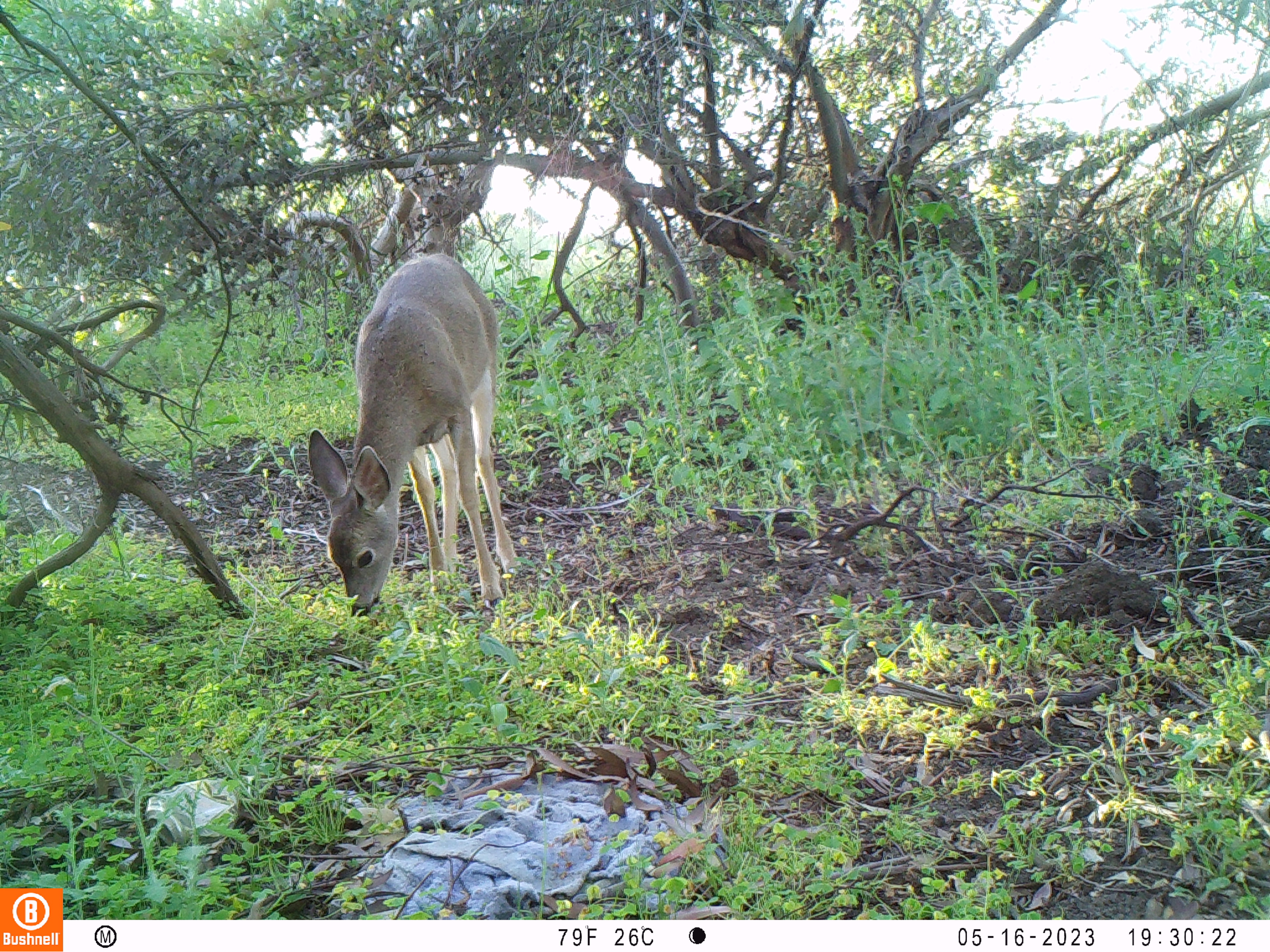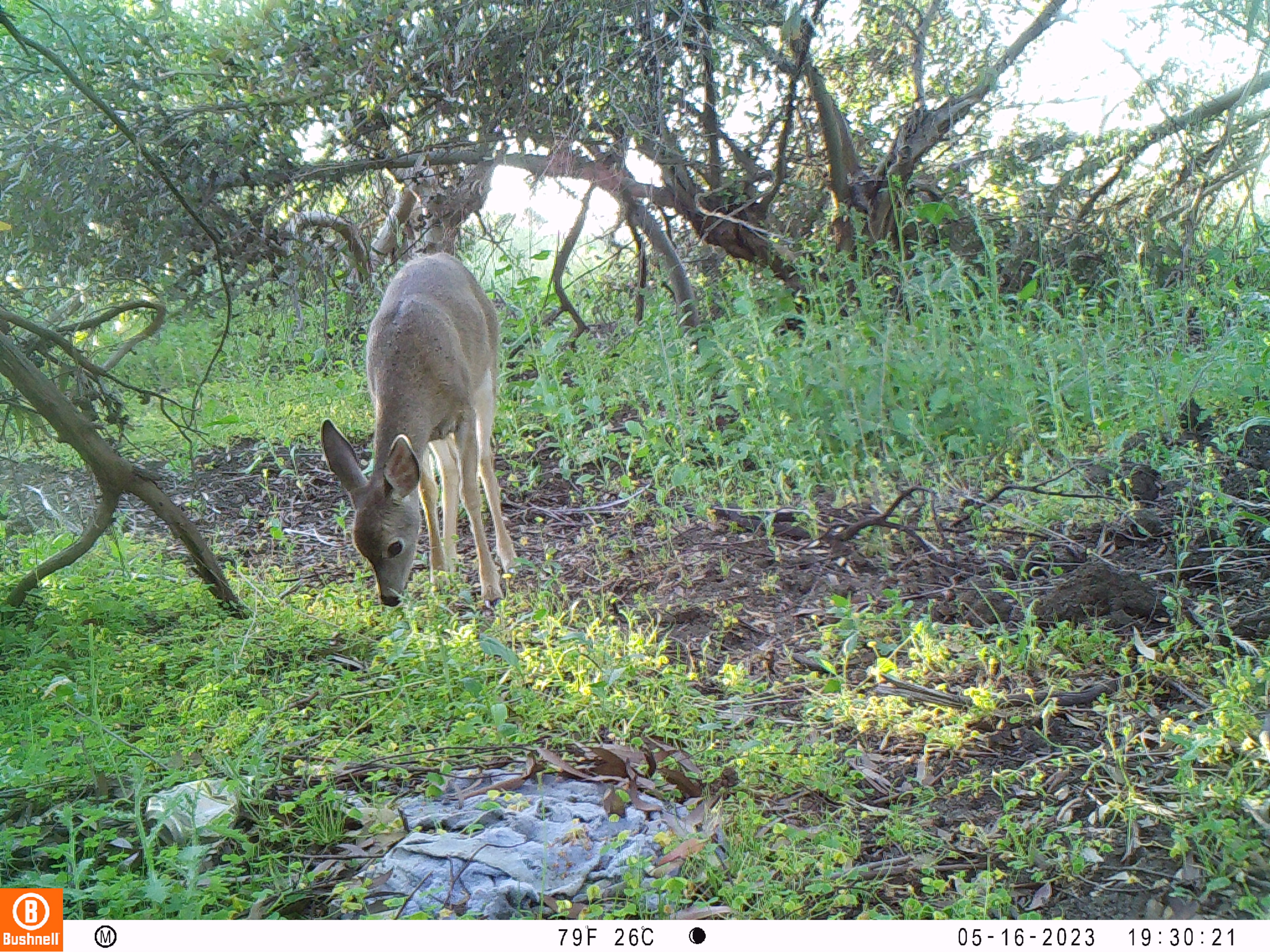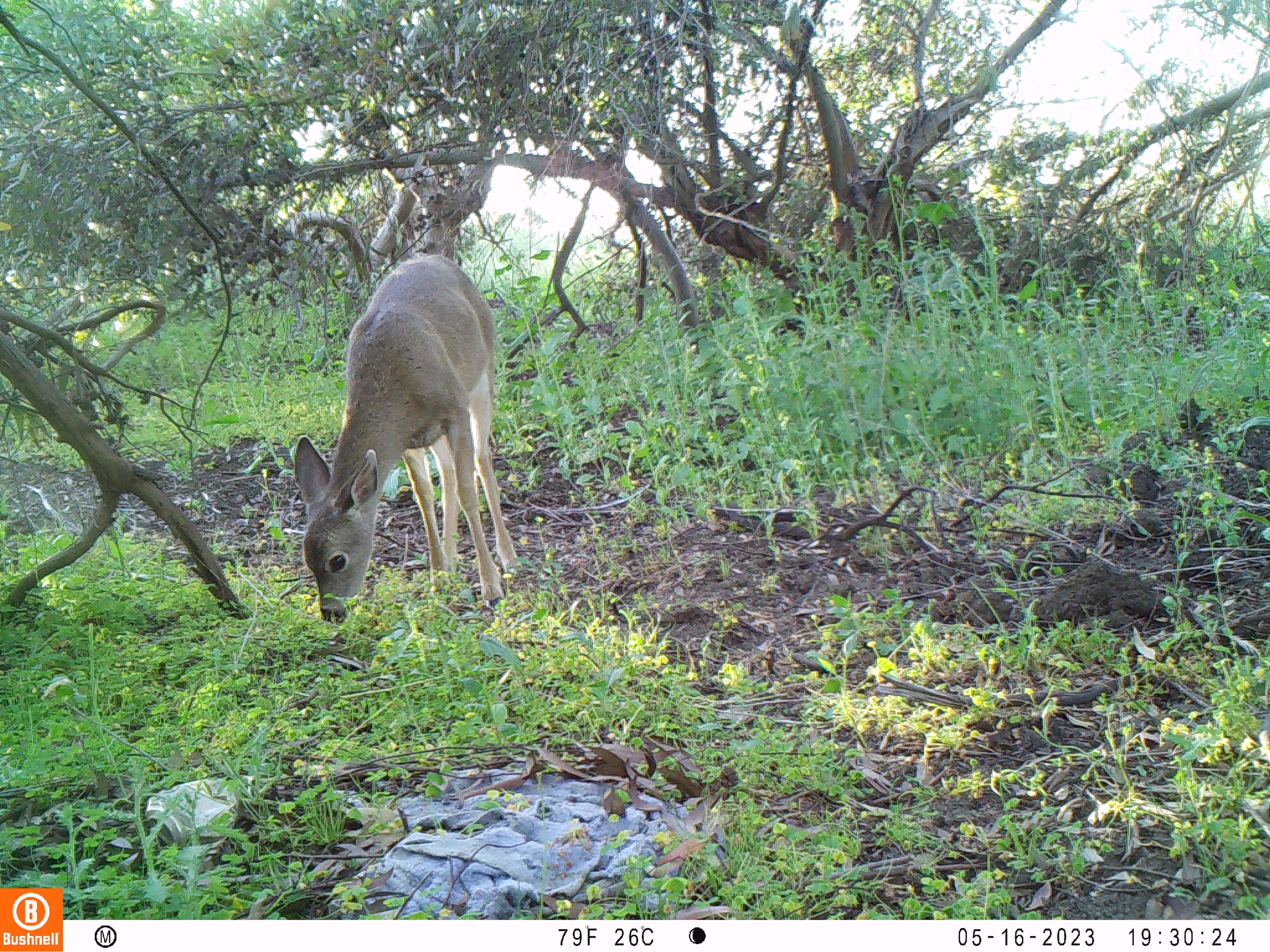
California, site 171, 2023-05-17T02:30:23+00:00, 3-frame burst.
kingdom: Animalia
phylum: Chordata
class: Mammalia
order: Artiodactyla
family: Cervidae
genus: Odocoileus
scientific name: Odocoileus hemionus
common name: mule deer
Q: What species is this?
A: Mule deer (Odocoileus hemionus).